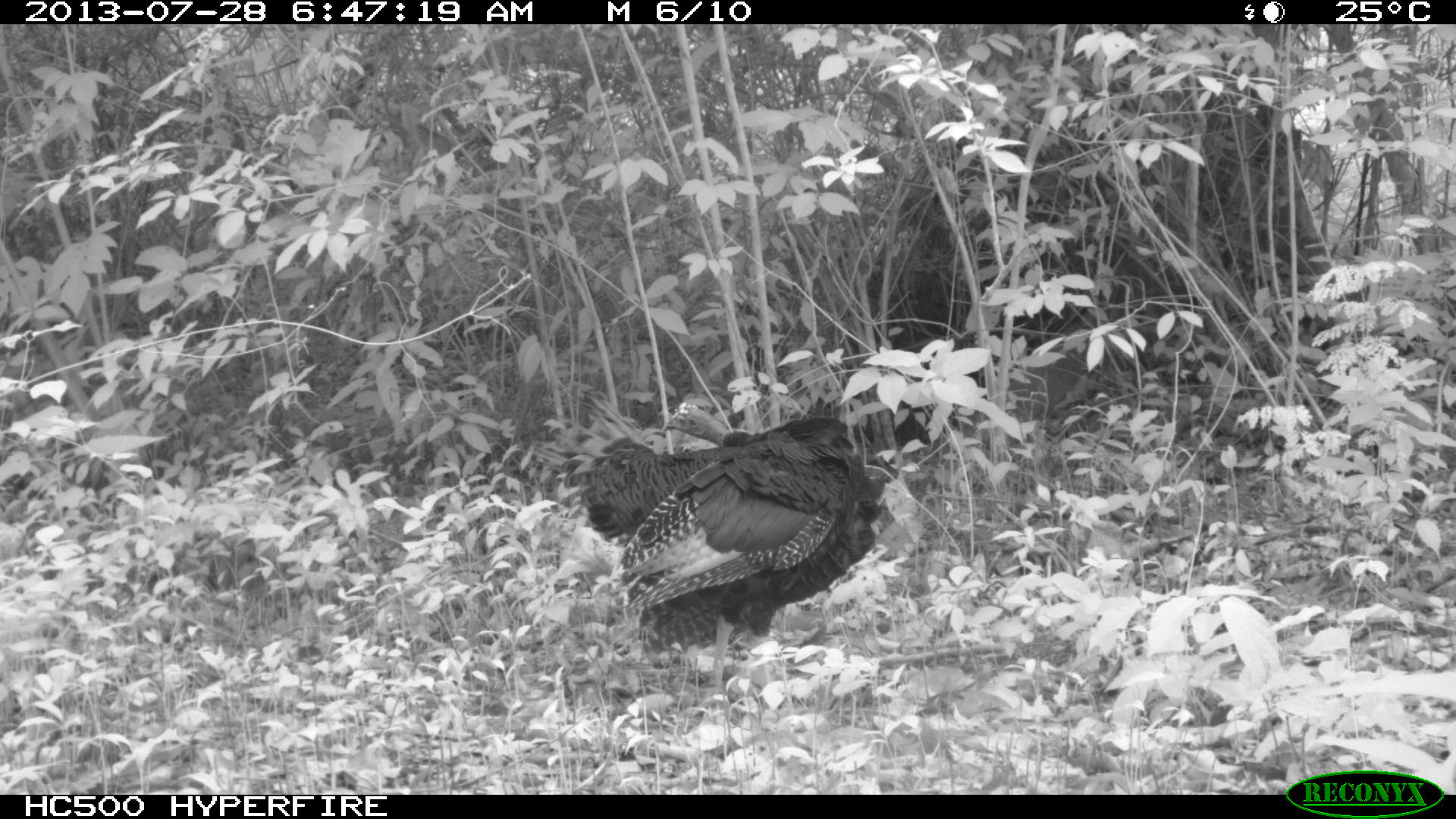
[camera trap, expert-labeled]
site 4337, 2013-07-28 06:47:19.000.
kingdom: Animalia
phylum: Chordata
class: Aves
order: Galliformes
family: Phasianidae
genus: Meleagris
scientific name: Meleagris ocellata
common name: ocellated turkey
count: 1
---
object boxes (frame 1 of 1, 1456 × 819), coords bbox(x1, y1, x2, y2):
meleagris ocellata: bbox(563, 400, 884, 701)